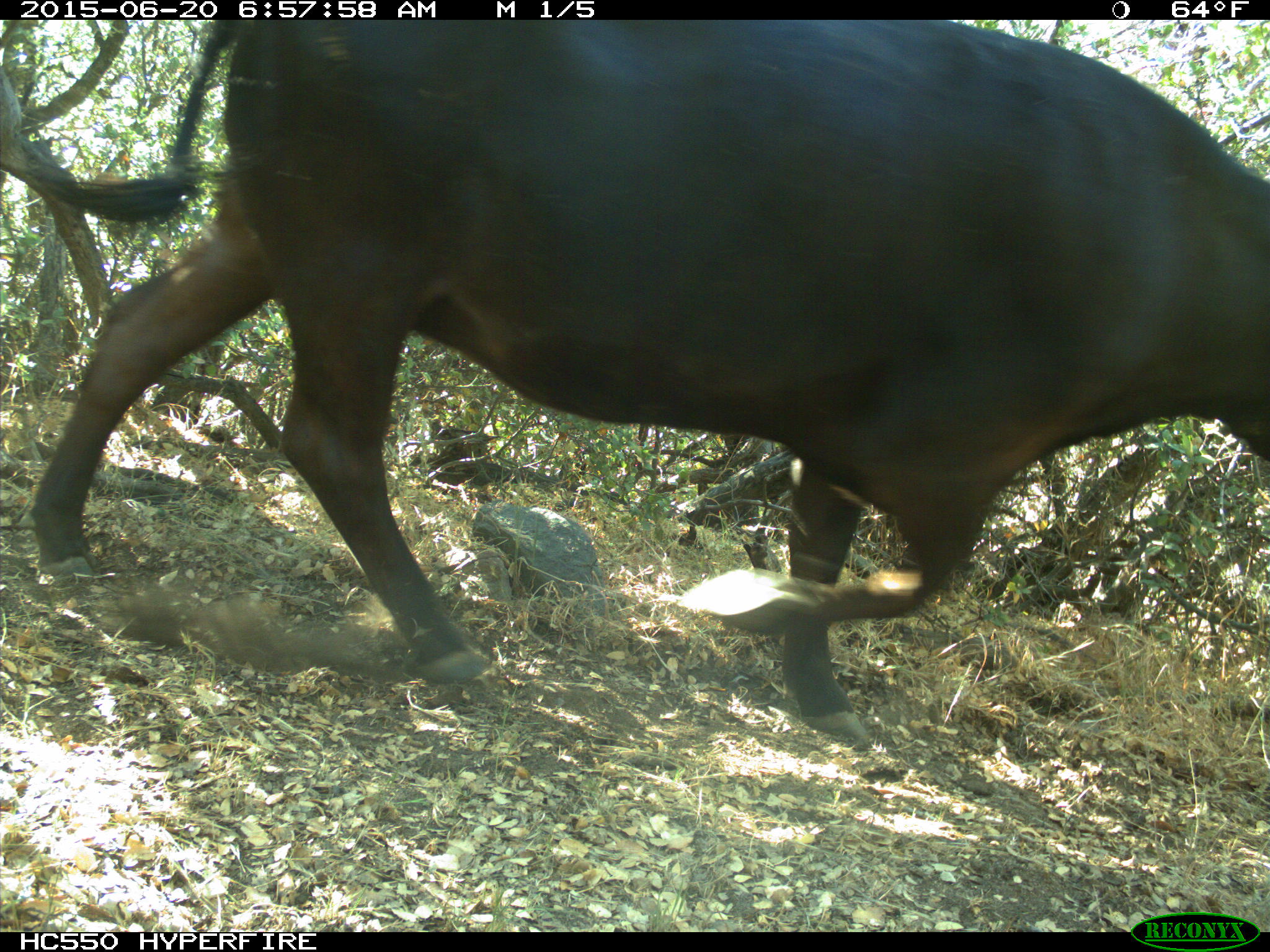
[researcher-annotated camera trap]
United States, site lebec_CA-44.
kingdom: Animalia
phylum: Chordata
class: Mammalia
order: Artiodactyla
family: Bovidae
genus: Bos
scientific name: Bos taurus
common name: domestic cow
Bos taurus (domestic cow).